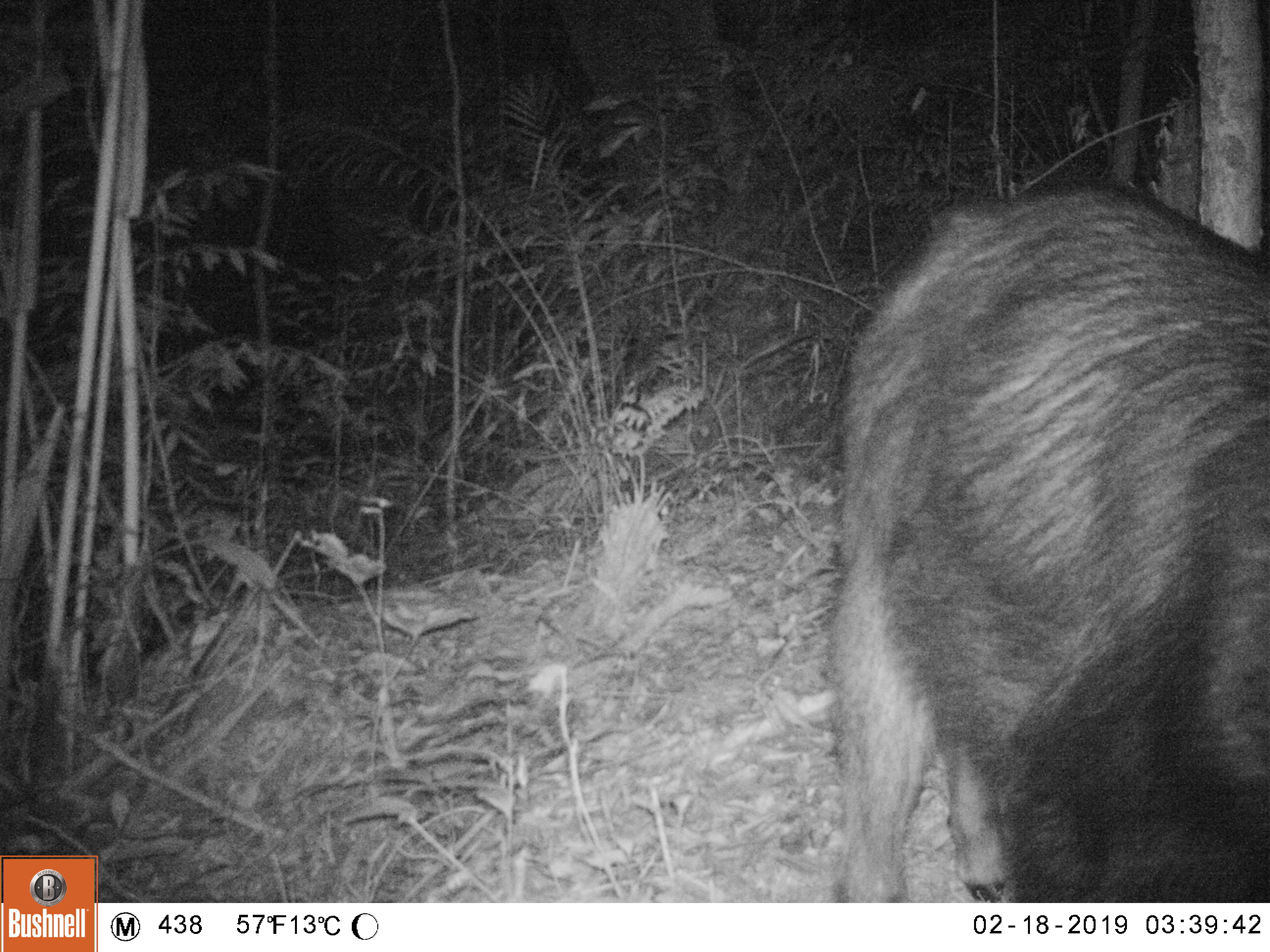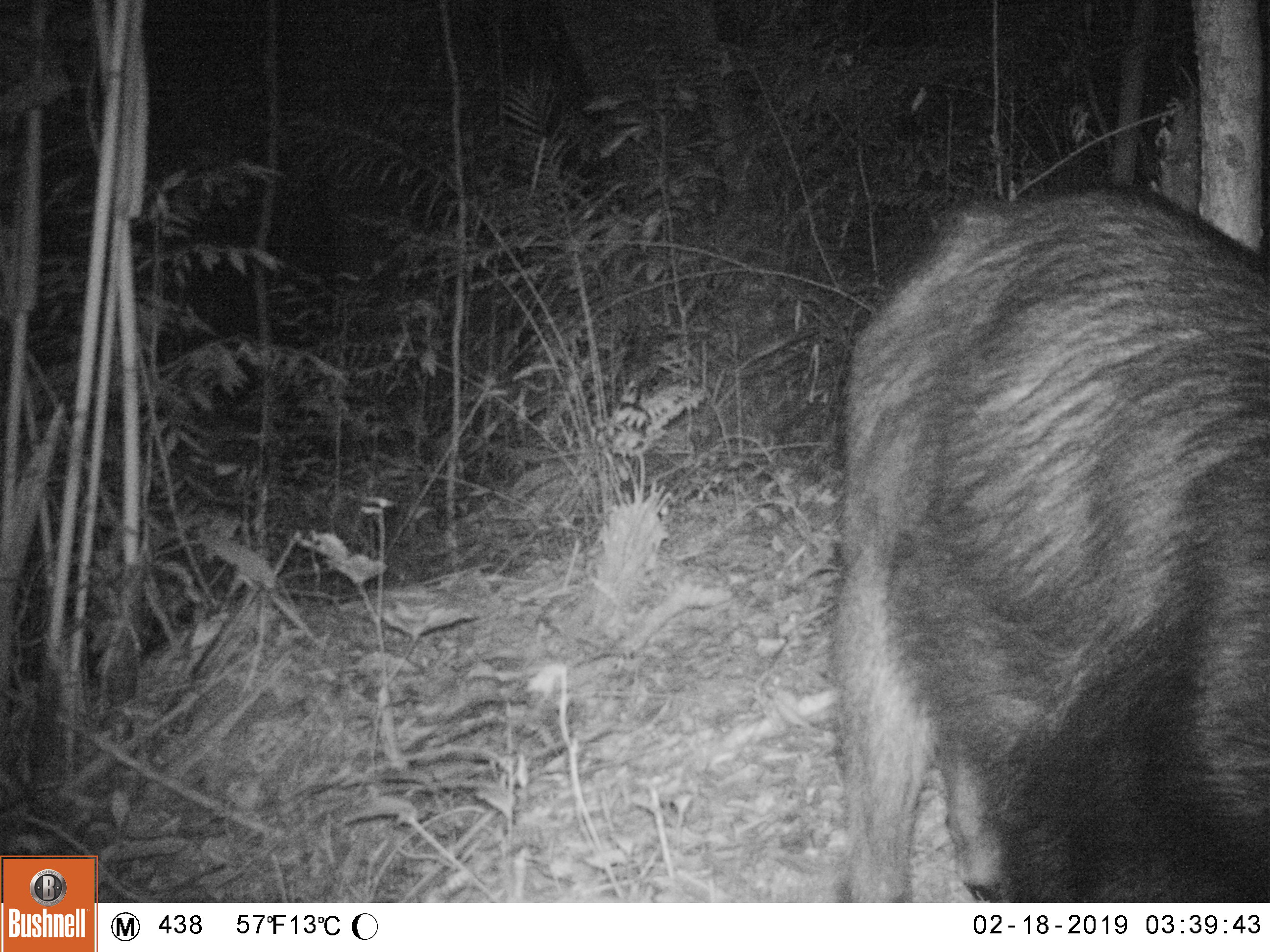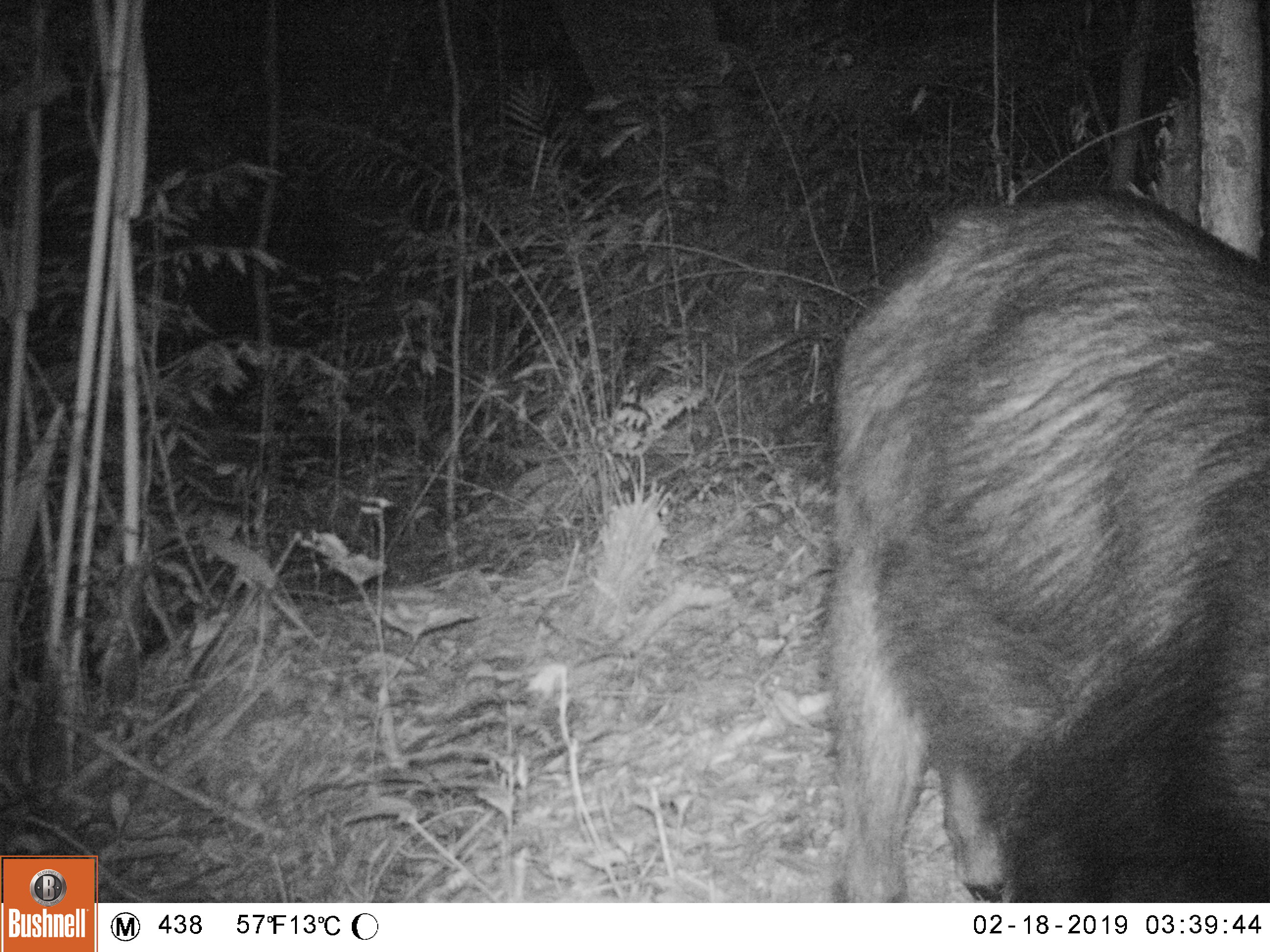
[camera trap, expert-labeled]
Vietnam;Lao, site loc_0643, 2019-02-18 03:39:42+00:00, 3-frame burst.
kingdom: Animalia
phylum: Chordata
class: Mammalia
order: Artiodactyla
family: Bovidae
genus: Capricornis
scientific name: Capricornis sumatraensis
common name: chinese serow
Chinese serow (Capricornis sumatraensis). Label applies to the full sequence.